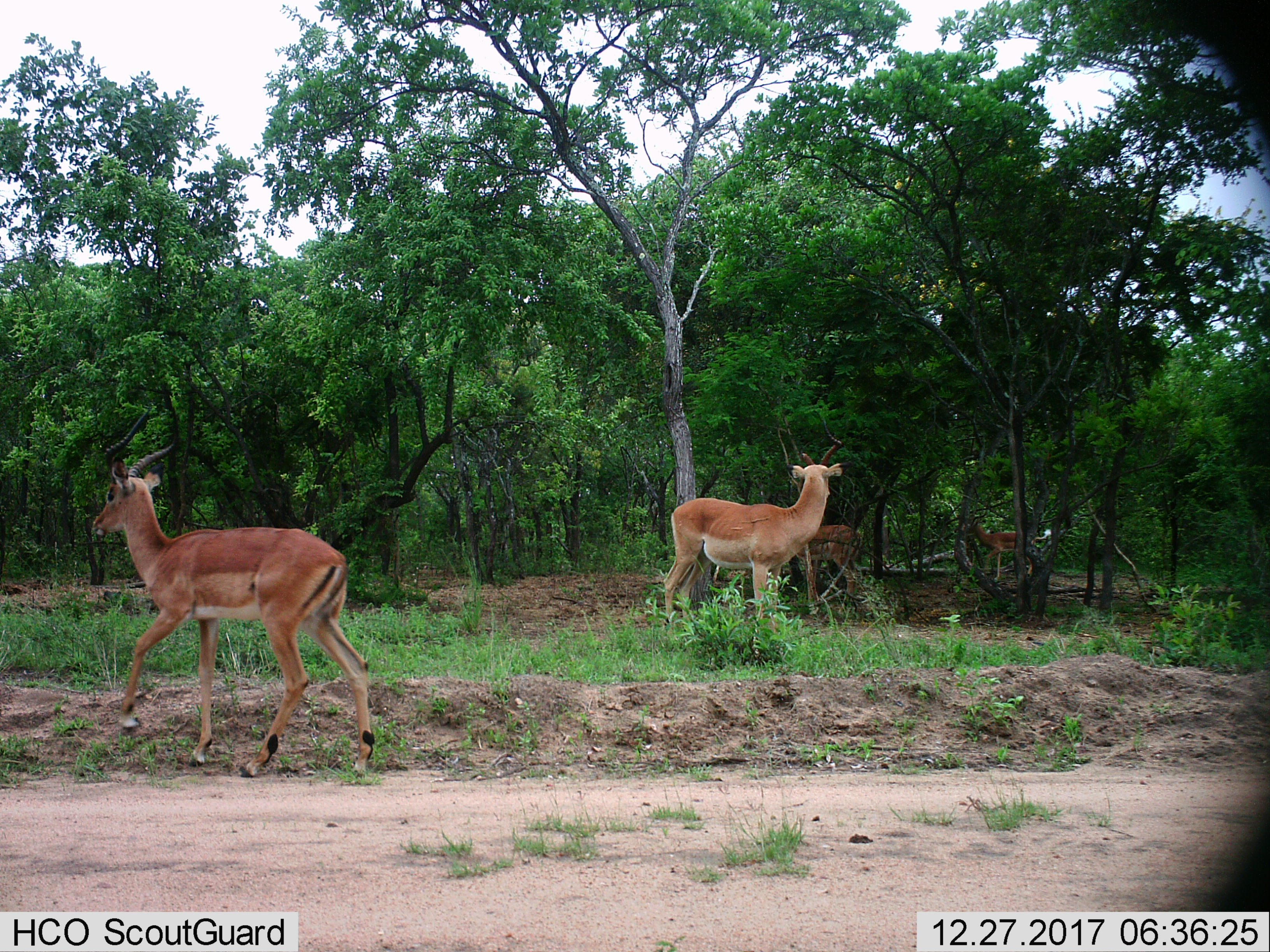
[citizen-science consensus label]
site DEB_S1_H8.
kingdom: Animalia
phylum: Chordata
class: Mammalia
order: Artiodactyla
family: Bovidae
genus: Aepyceros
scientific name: Aepyceros melampus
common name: impala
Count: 4.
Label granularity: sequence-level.